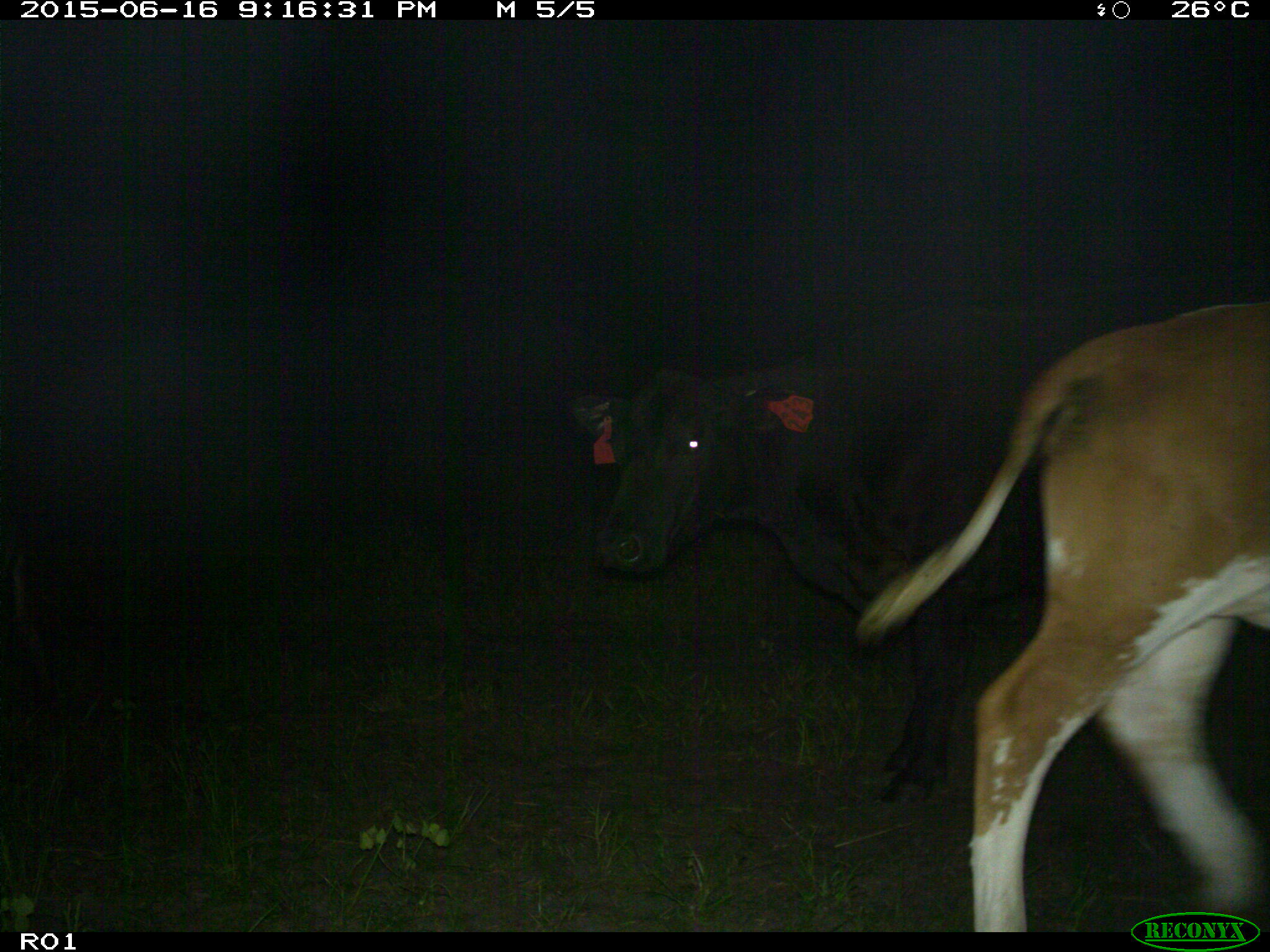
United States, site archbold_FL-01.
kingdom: Animalia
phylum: Chordata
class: Mammalia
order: Artiodactyla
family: Bovidae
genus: Bos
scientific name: Bos taurus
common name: domestic cow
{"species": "Bos taurus (domestic cow)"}